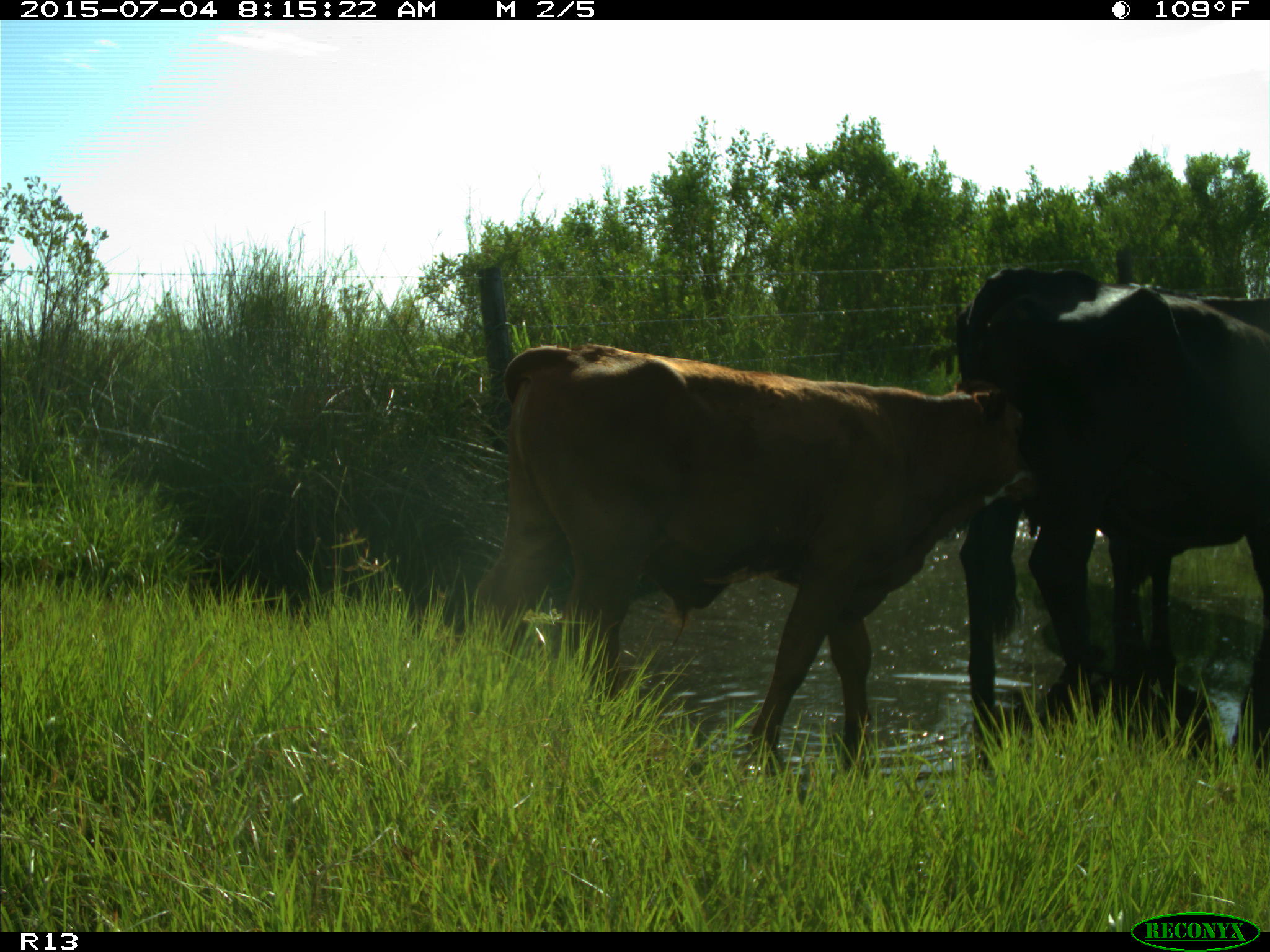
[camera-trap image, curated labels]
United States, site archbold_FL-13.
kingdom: Animalia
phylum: Chordata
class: Mammalia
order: Artiodactyla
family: Bovidae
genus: Bos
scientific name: Bos taurus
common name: domestic cow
Bos taurus (domestic cow).